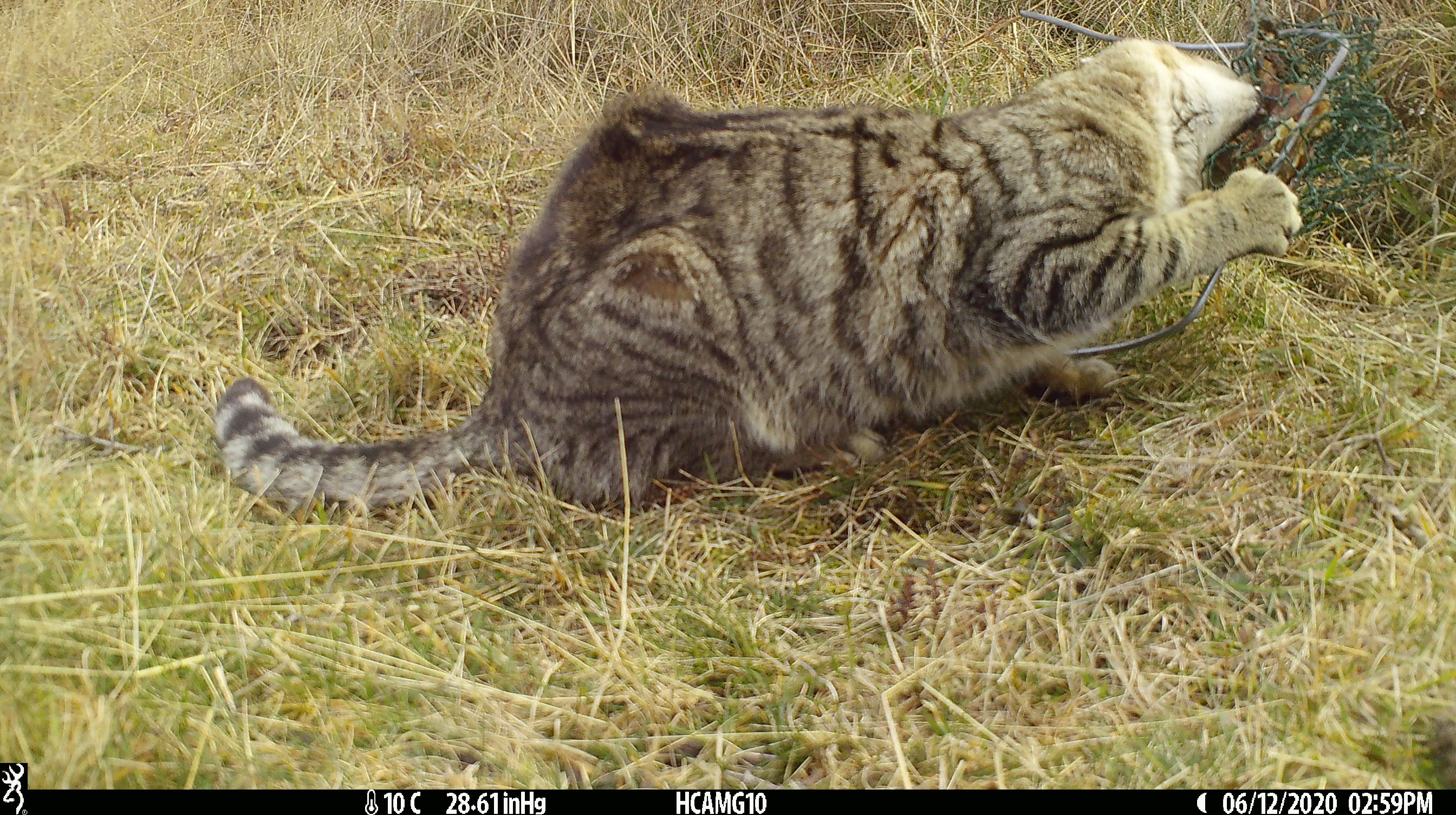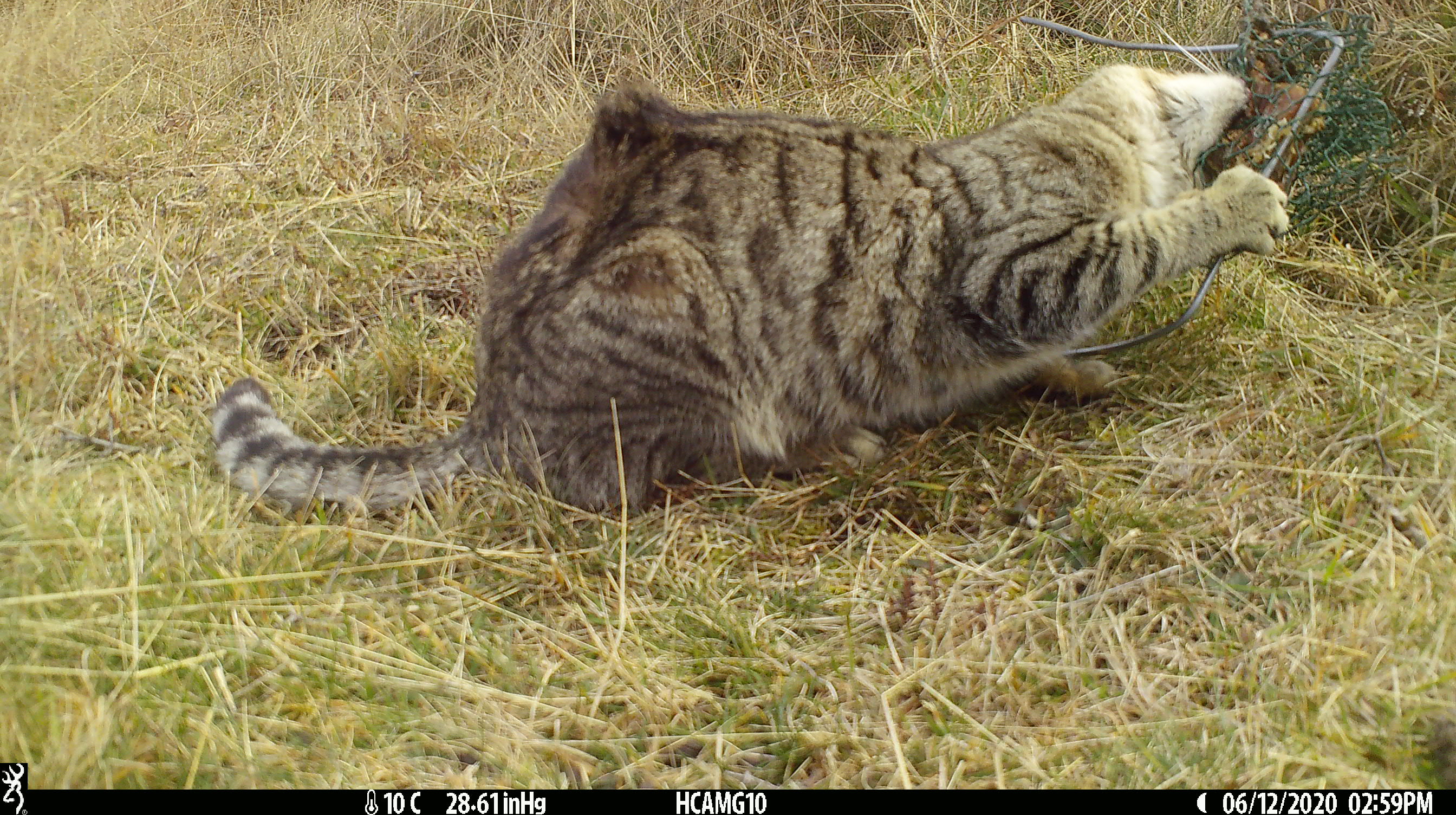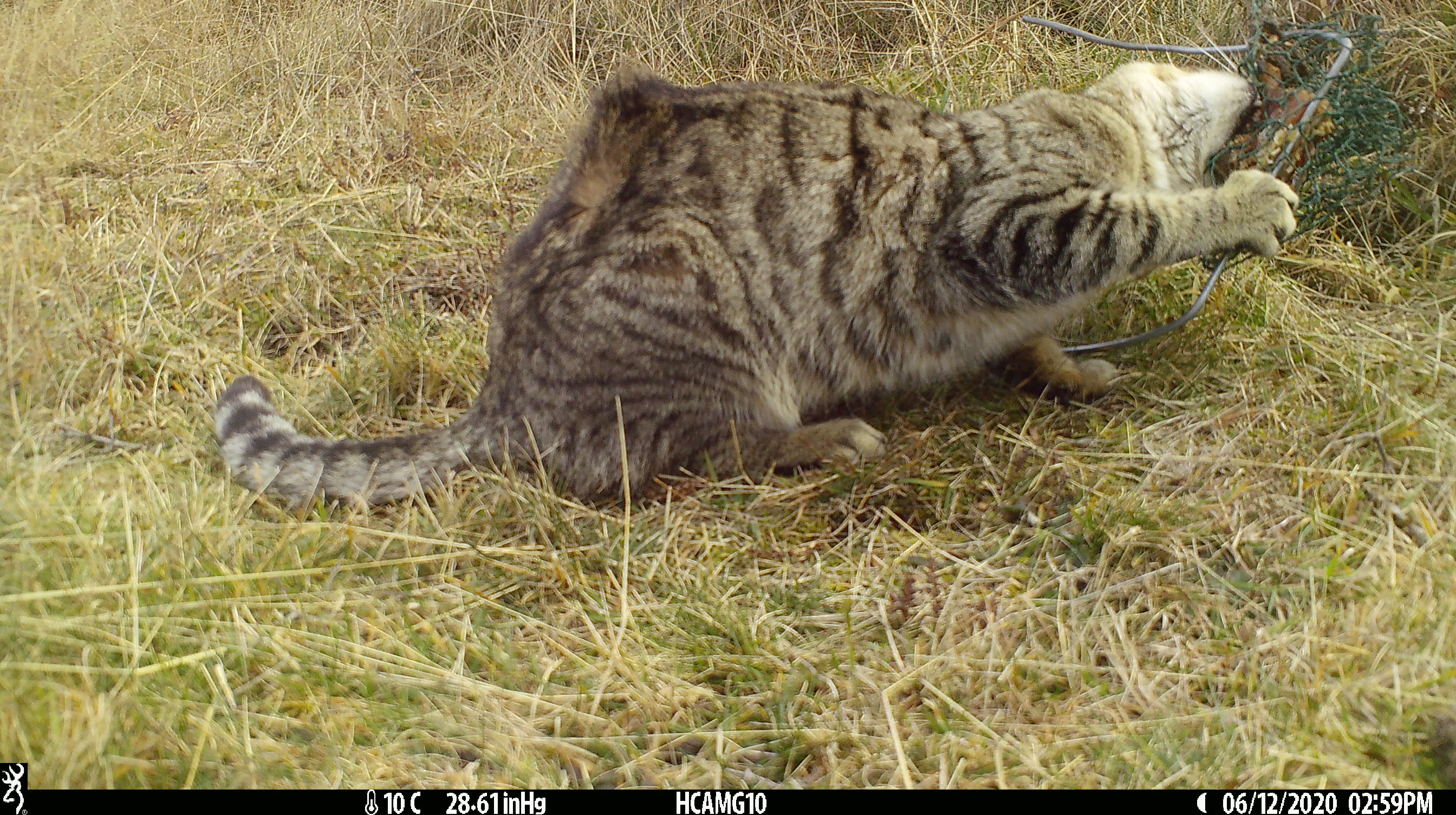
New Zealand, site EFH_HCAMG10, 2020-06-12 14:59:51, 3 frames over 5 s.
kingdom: Animalia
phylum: Chordata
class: Mammalia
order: Carnivora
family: Felidae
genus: Felis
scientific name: Felis catus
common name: domestic cat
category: cat